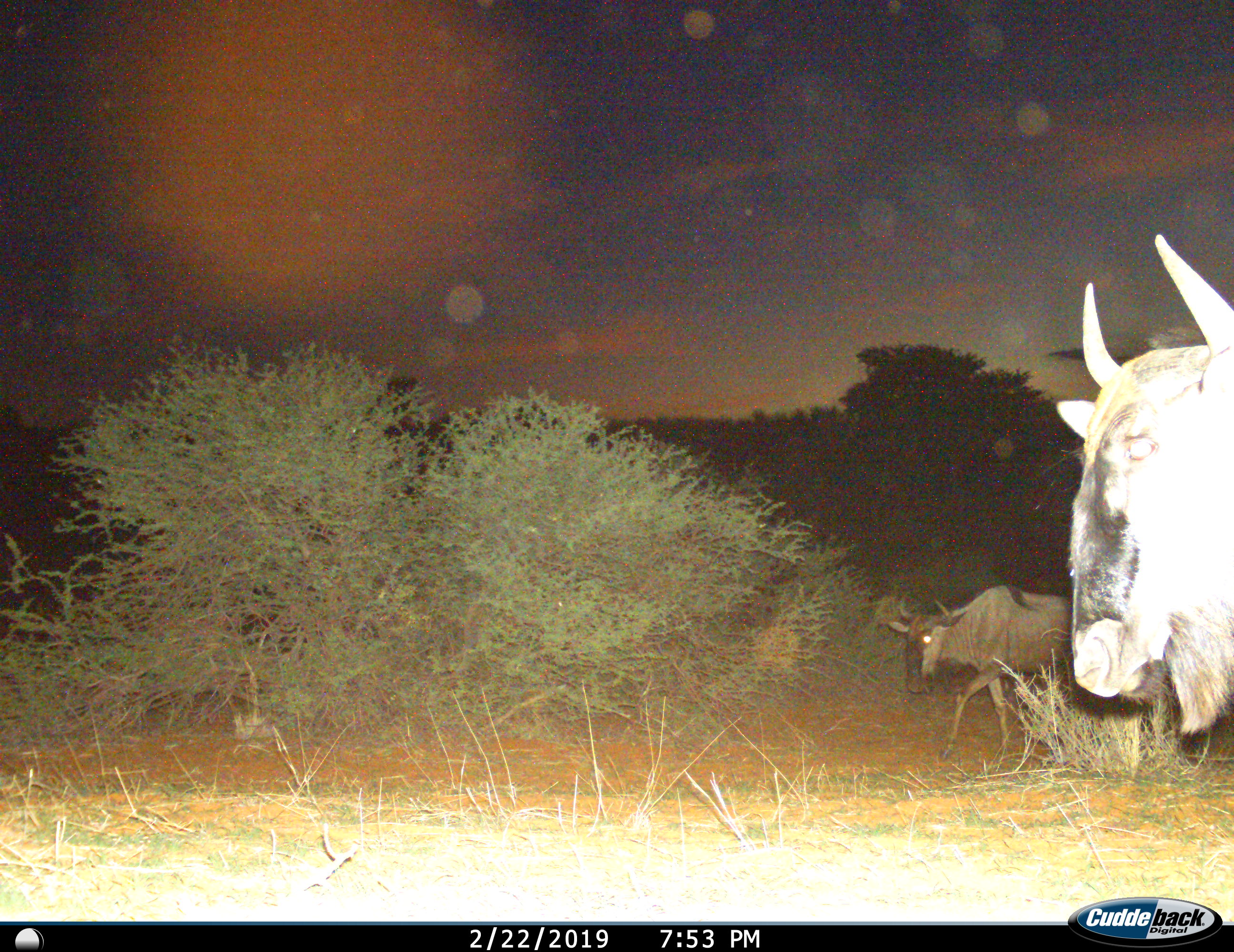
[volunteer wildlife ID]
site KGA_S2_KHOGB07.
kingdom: Animalia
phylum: Chordata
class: Mammalia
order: Artiodactyla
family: Bovidae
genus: Connochaetes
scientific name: Connochaetes taurinus taurinus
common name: blue wildebeest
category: wildebeestblue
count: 2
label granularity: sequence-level